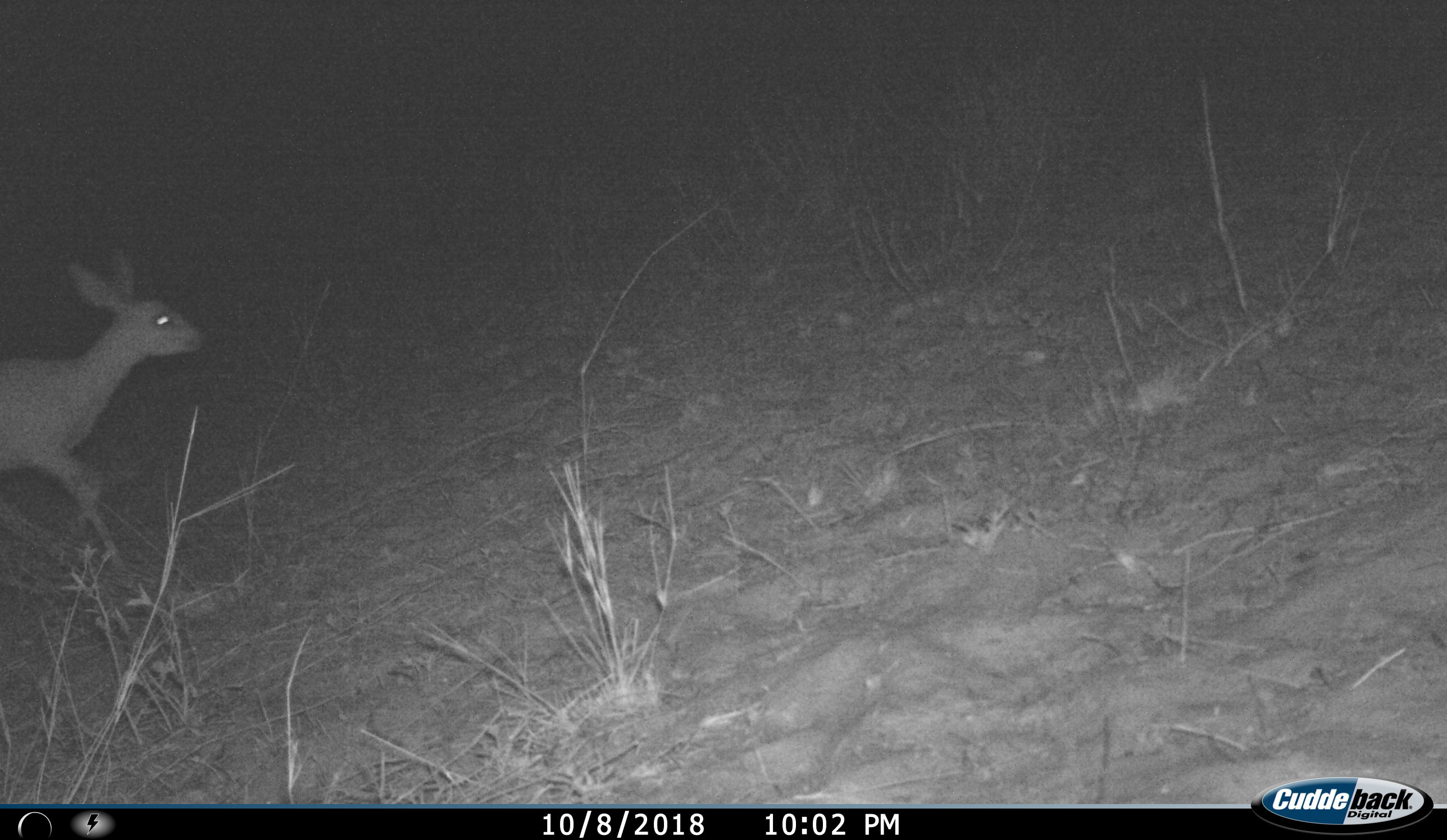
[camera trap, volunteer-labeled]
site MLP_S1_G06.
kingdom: Animalia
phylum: Chordata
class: Mammalia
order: Artiodactyla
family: Bovidae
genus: Raphicerus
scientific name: Raphicerus campestris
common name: steenbok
Steenbok (Raphicerus campestris), count 1. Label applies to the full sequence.